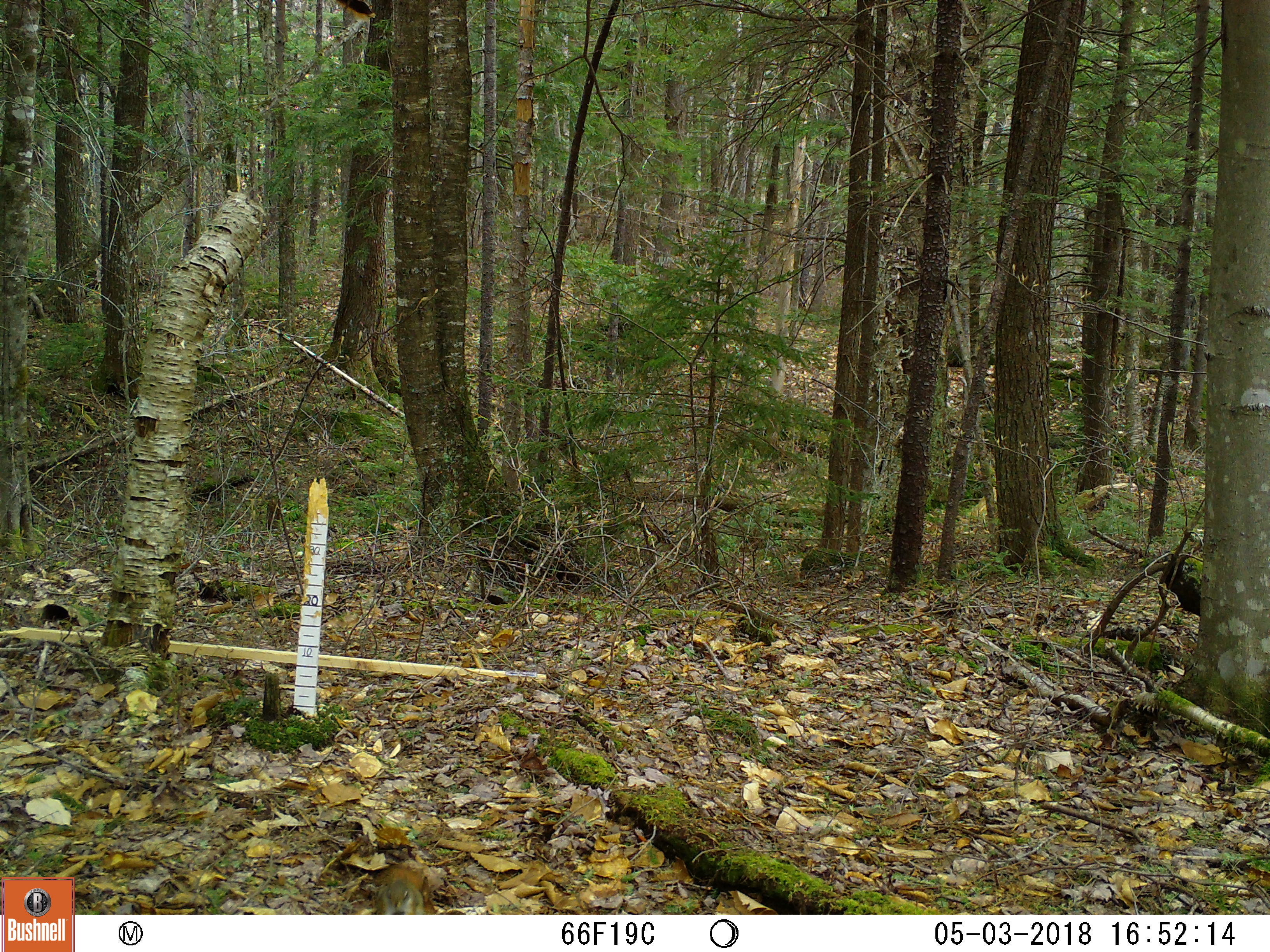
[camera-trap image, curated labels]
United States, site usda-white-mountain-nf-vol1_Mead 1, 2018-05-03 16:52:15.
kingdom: Animalia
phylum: Chordata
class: Mammalia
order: Rodentia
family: Sciuridae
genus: Tamiasciurus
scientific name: Tamiasciurus hudsonicus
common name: red squirrel